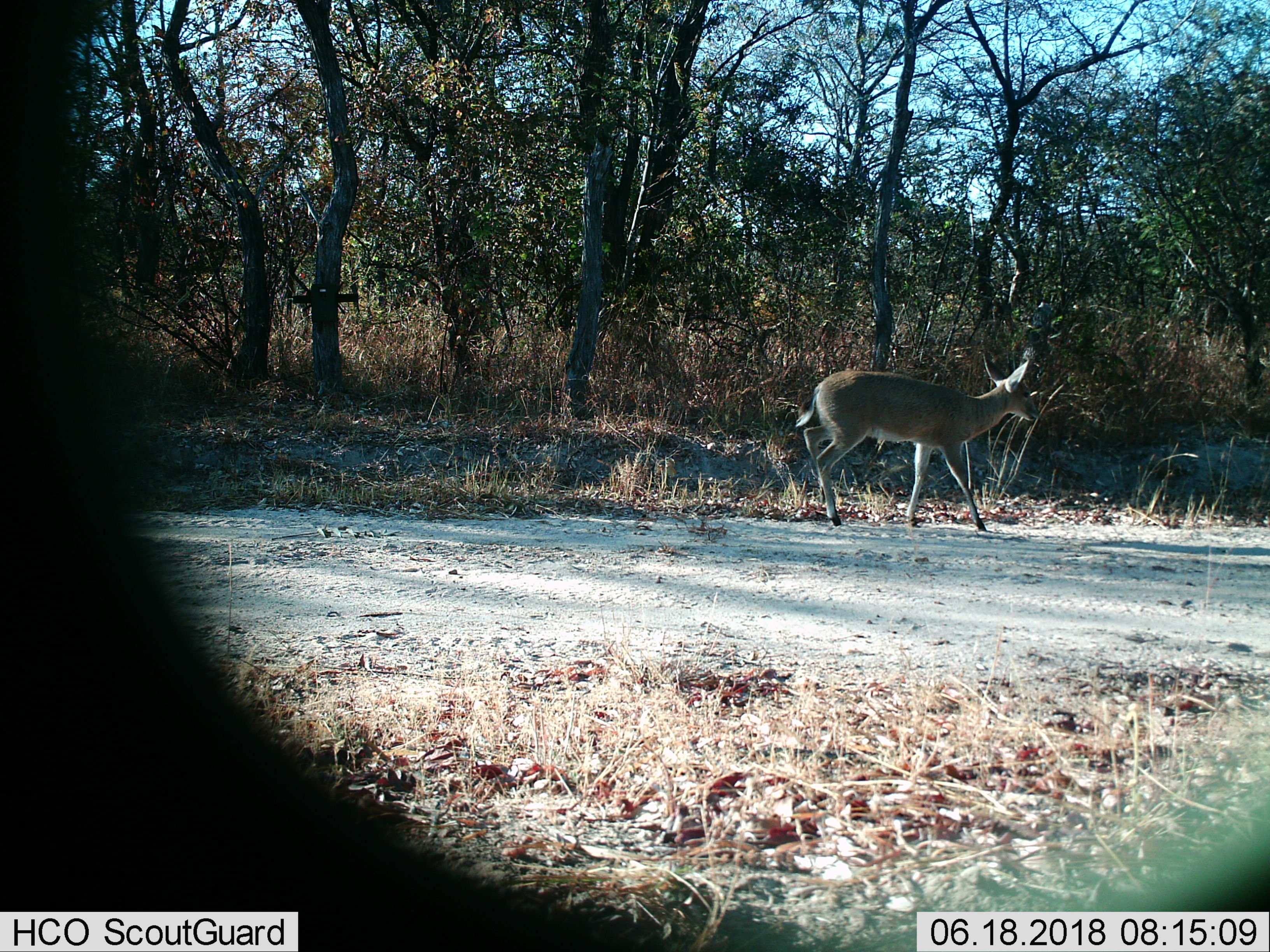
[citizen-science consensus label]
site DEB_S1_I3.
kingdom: Animalia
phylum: Chordata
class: Mammalia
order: Artiodactyla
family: Bovidae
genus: Sylvicapra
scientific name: Sylvicapra grimmia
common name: common duiker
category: duikercommongrey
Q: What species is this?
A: Duikercommongrey (common duiker) (Sylvicapra grimmia).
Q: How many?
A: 1.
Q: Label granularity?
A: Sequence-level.